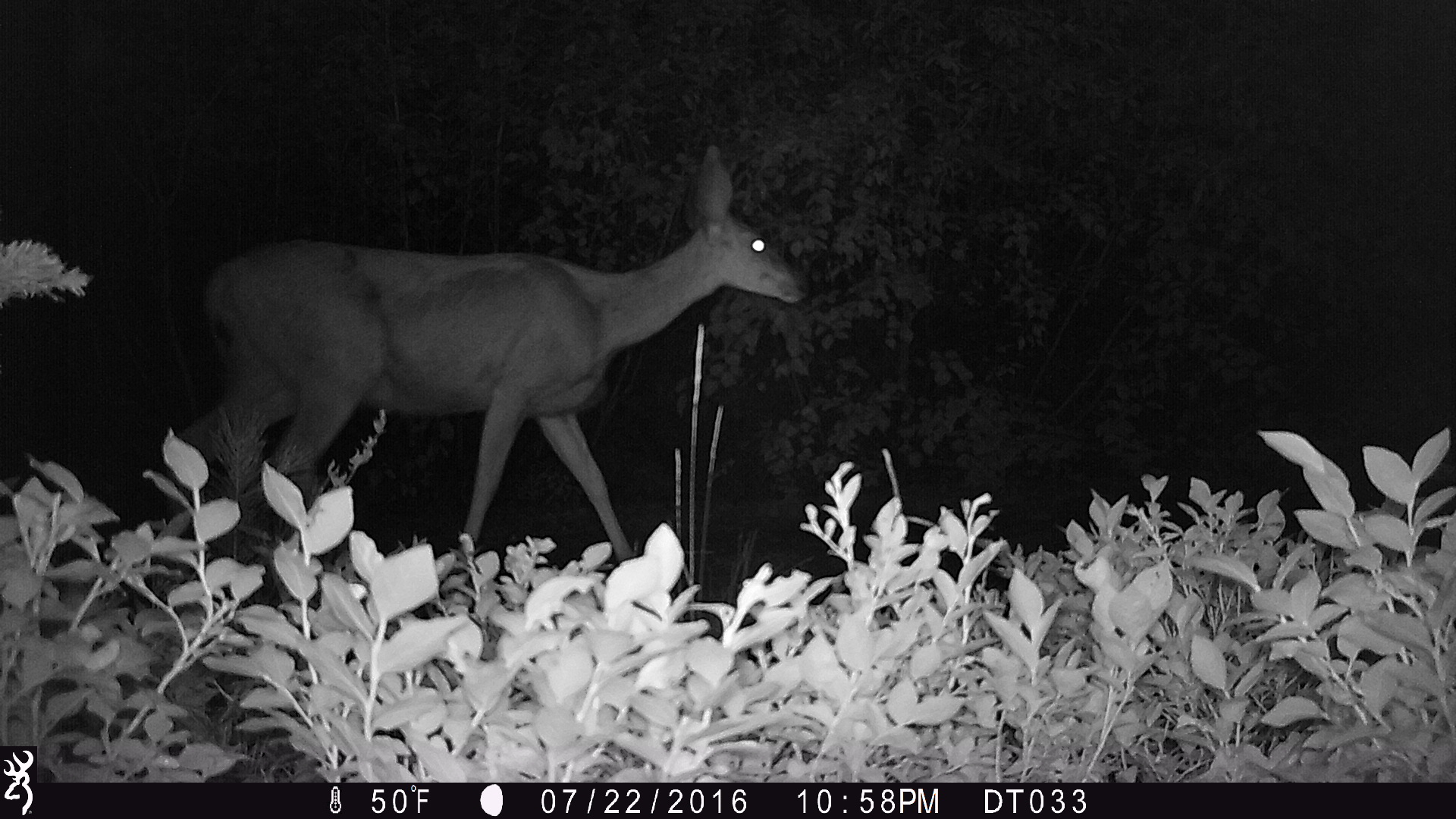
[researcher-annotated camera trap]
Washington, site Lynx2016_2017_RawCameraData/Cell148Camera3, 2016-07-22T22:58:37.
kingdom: Animalia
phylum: Chordata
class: Mammalia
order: Artiodactyla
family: Cervidae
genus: Odocoileus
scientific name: Odocoileus hemionus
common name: mule deer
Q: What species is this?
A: Odocoileus hemionus (mule deer).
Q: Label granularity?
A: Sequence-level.